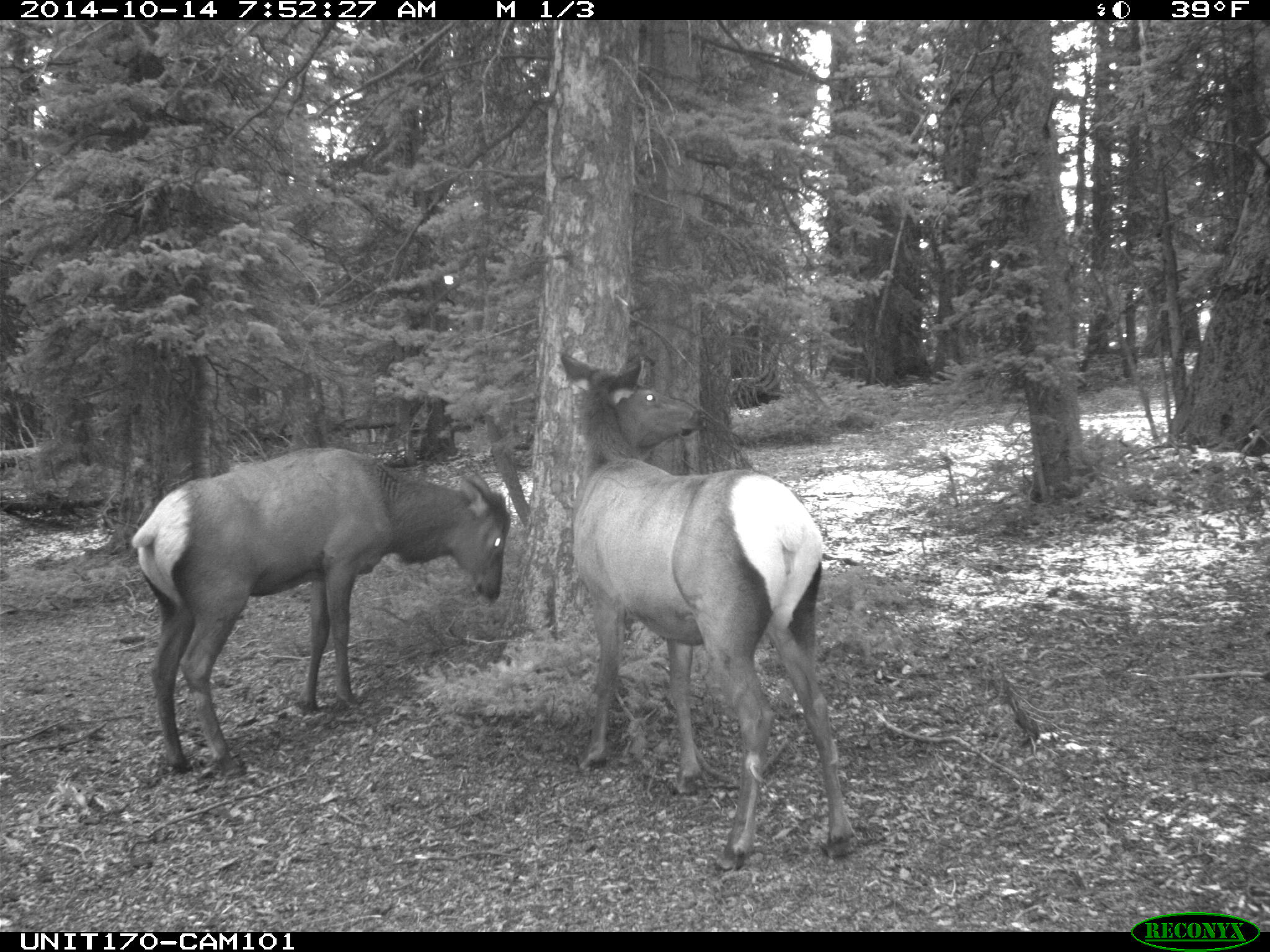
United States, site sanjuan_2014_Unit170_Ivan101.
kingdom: Animalia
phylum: Chordata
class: Mammalia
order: Artiodactyla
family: Cervidae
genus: Cervus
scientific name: Cervus elaphus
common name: red deer